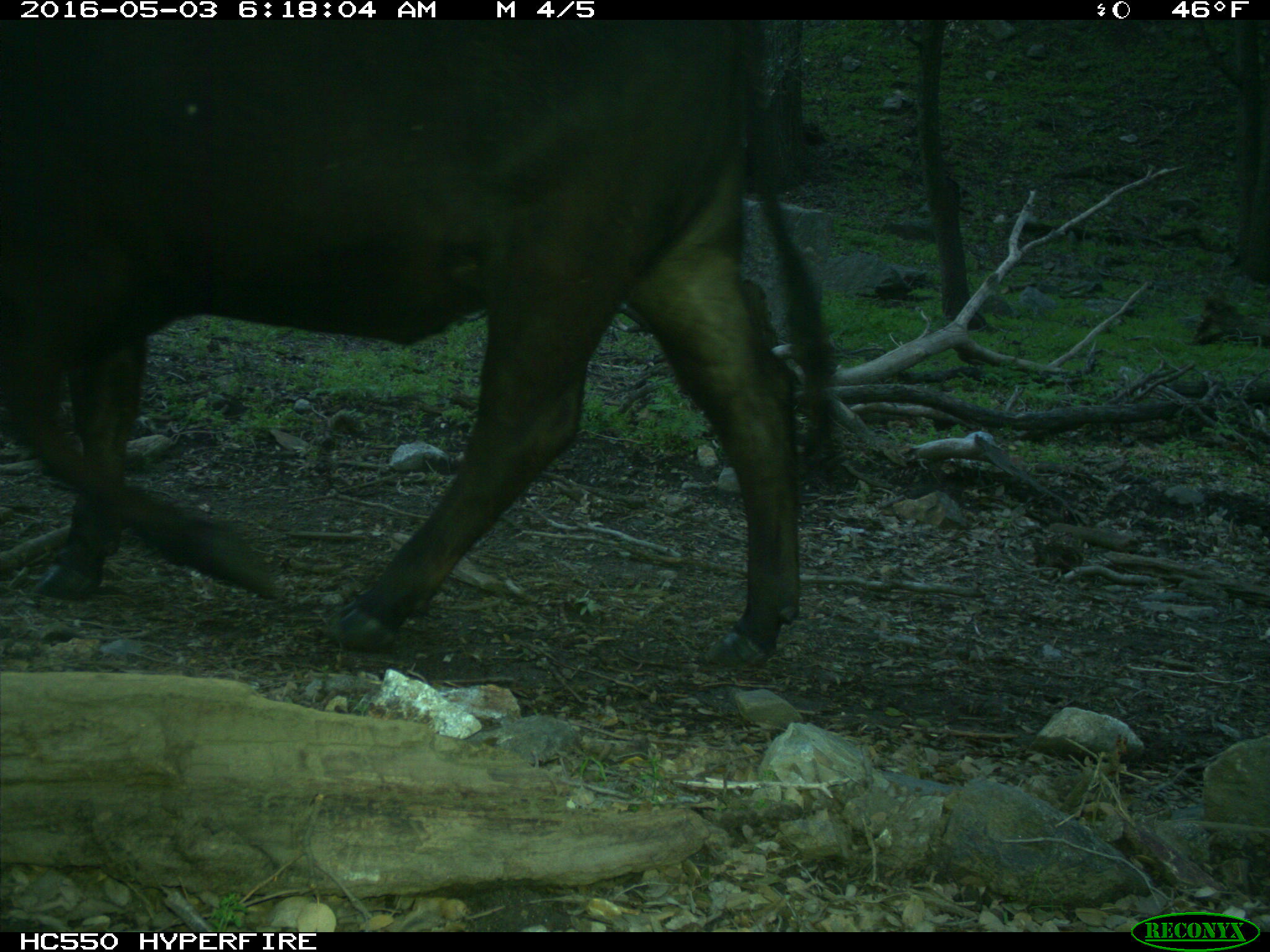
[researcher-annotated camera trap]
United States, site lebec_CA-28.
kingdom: Animalia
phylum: Chordata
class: Mammalia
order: Artiodactyla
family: Bovidae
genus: Bos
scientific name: Bos taurus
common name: domestic cow